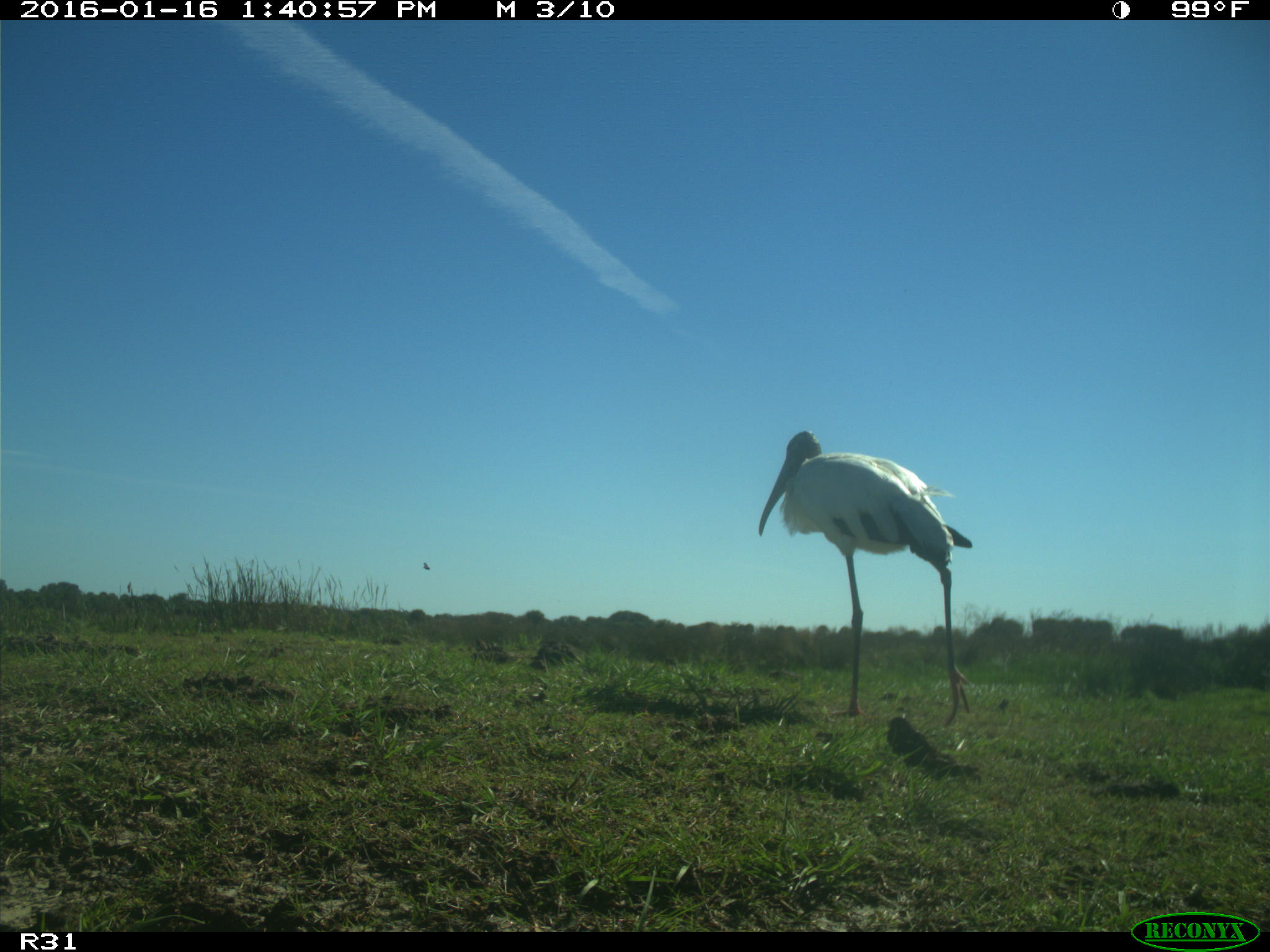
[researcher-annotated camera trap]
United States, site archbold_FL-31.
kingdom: Animalia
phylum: Chordata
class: Aves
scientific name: Aves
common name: birds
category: unidentified bird